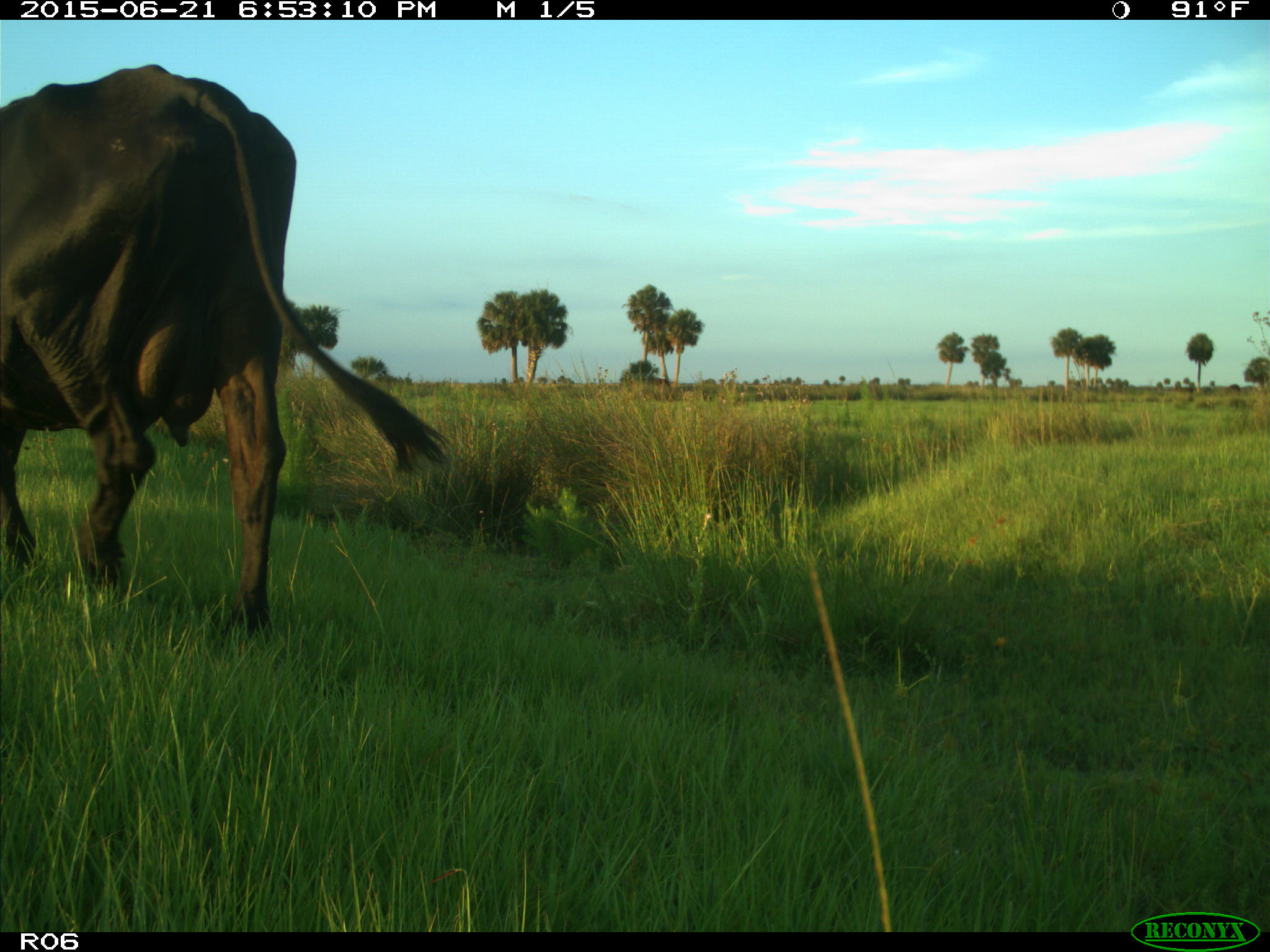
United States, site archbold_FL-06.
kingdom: Animalia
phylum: Chordata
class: Mammalia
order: Artiodactyla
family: Bovidae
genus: Bos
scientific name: Bos taurus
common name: domestic cow